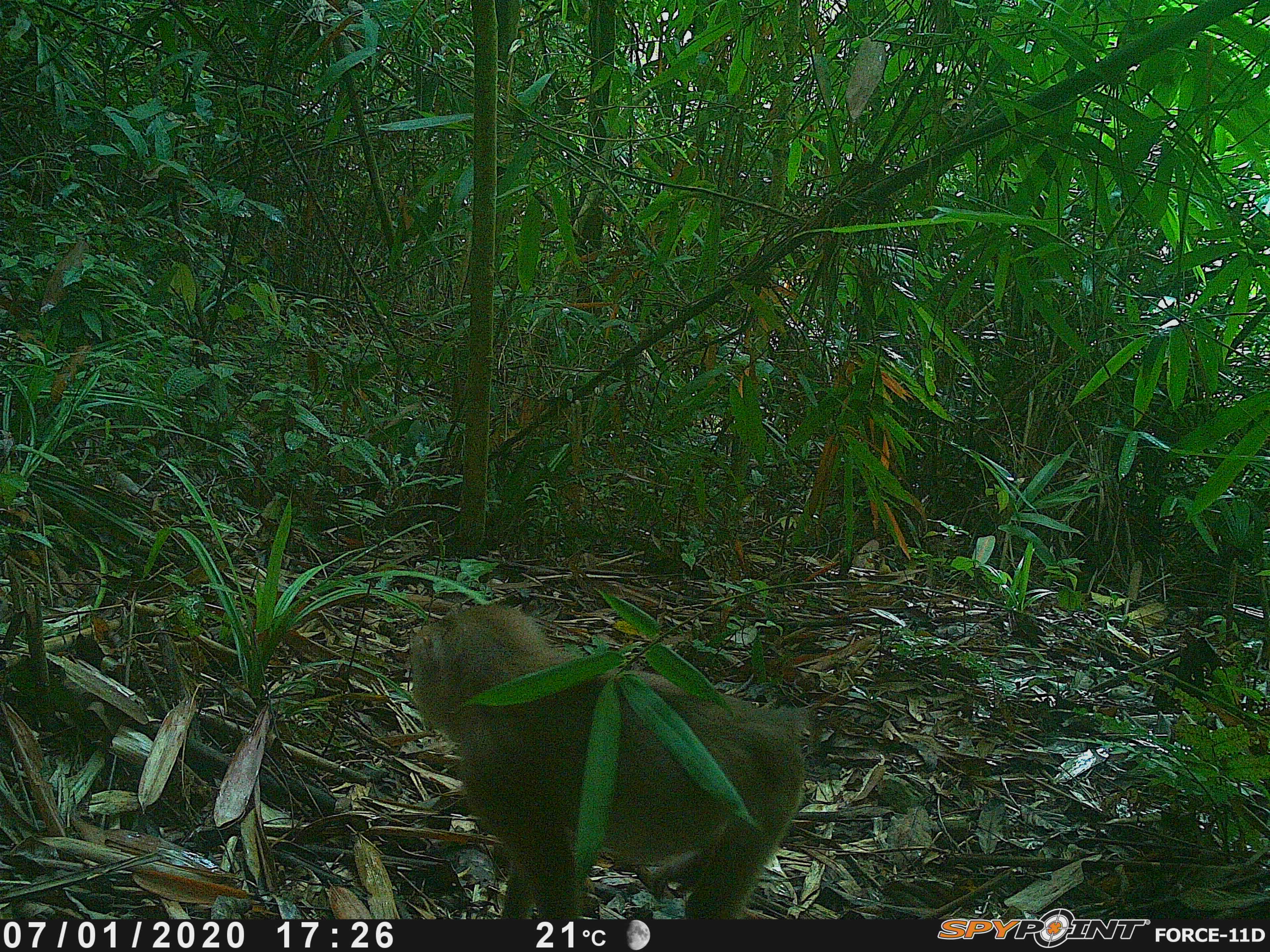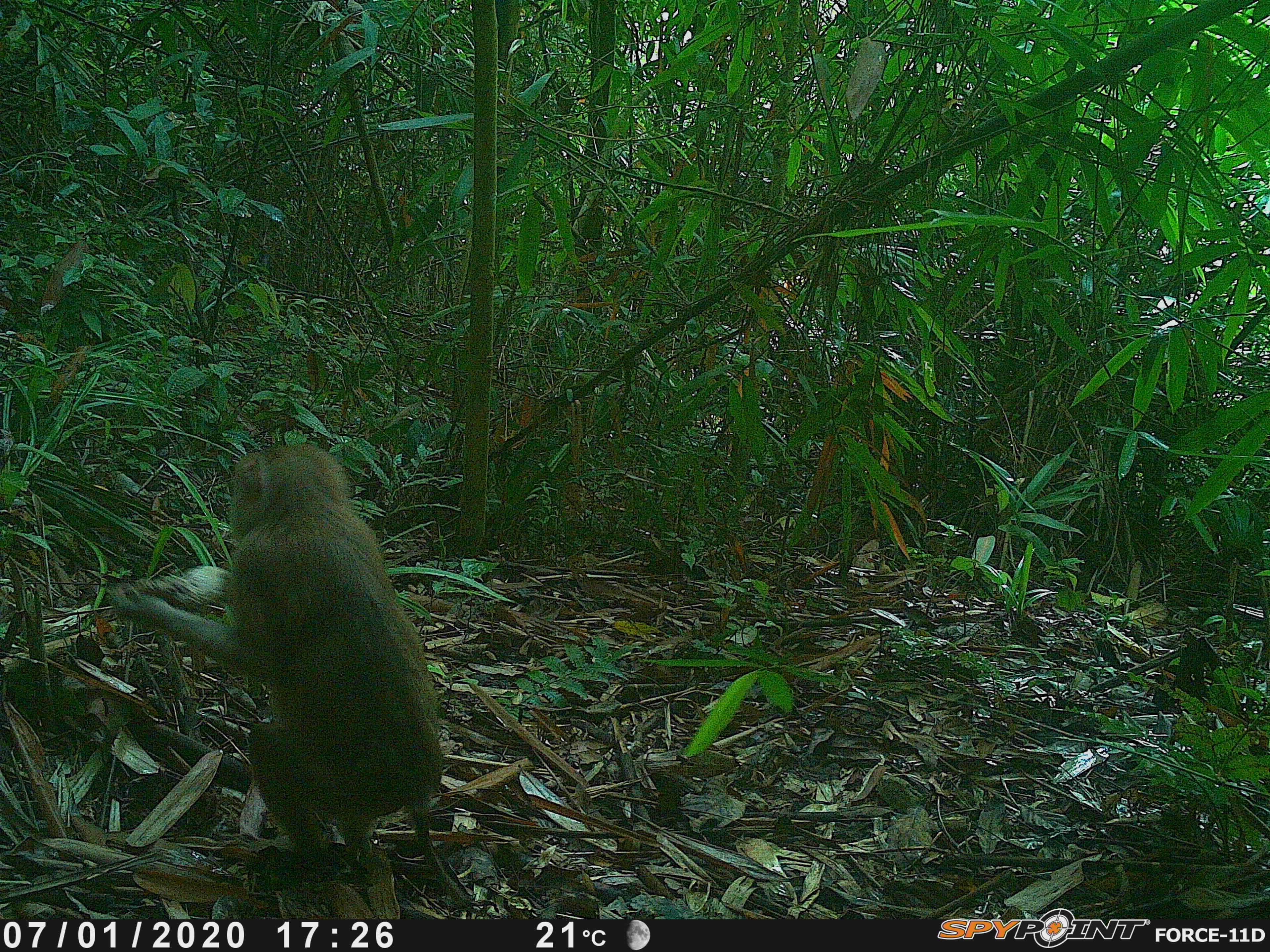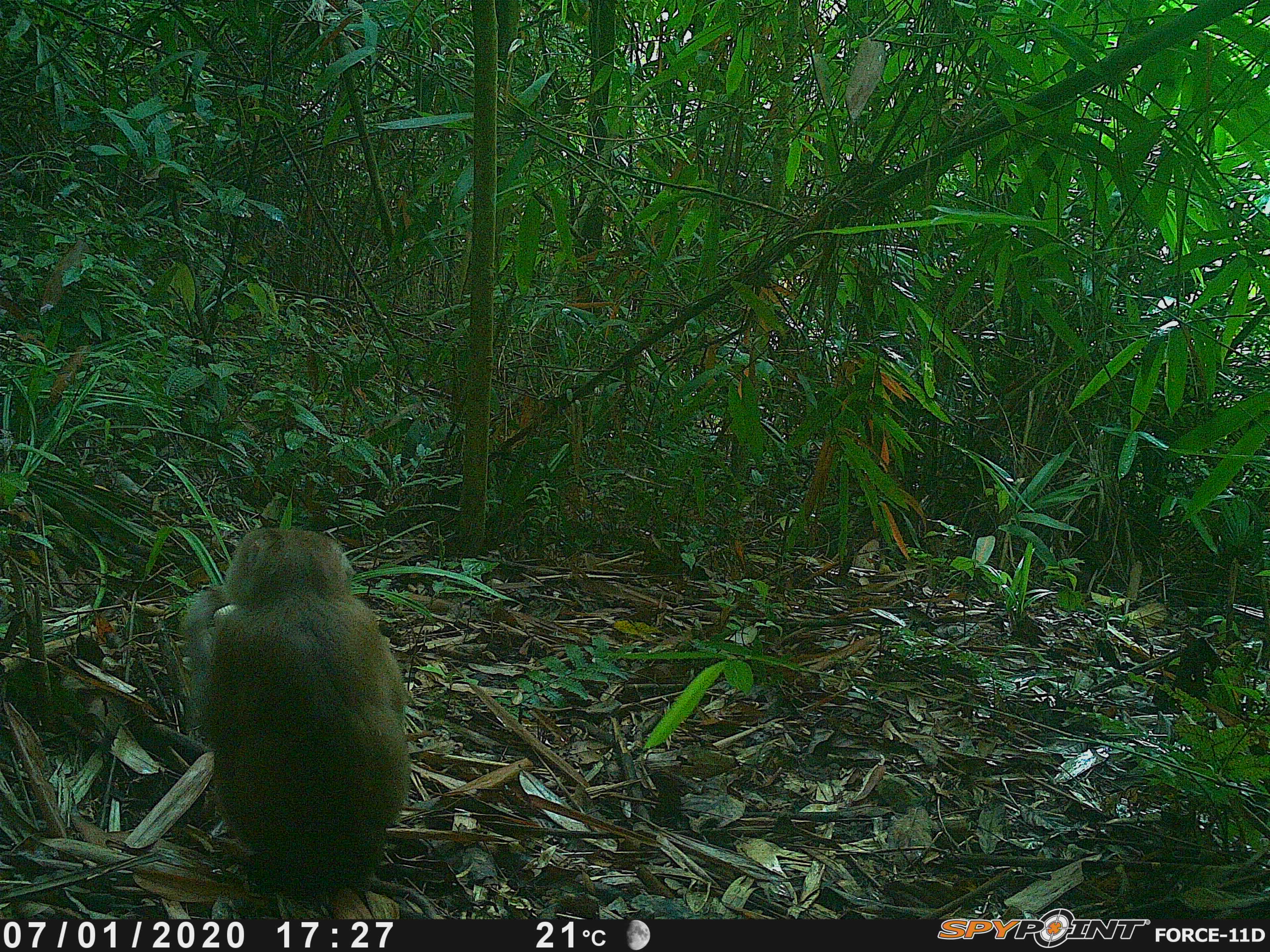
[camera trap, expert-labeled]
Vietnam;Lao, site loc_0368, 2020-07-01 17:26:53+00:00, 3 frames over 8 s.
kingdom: Animalia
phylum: Chordata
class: Mammalia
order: Primates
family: Cercopithecidae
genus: Macaca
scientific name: Macaca nemestrina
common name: pig-tailed macaque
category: pig tailed macaque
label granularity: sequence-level